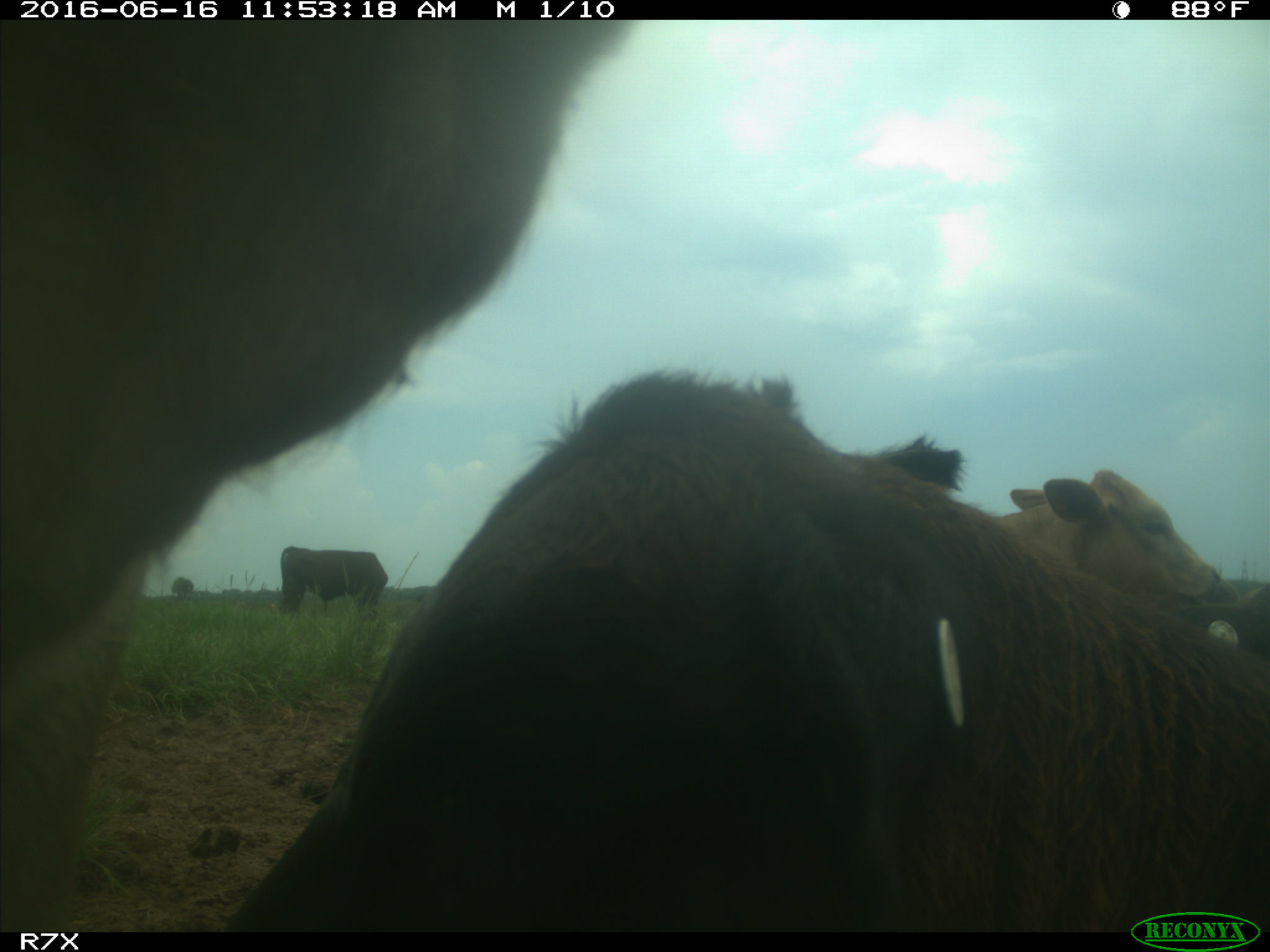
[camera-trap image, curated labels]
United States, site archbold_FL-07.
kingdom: Animalia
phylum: Chordata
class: Mammalia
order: Artiodactyla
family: Bovidae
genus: Bos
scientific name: Bos taurus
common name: domestic cow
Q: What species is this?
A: Bos taurus (domestic cow).